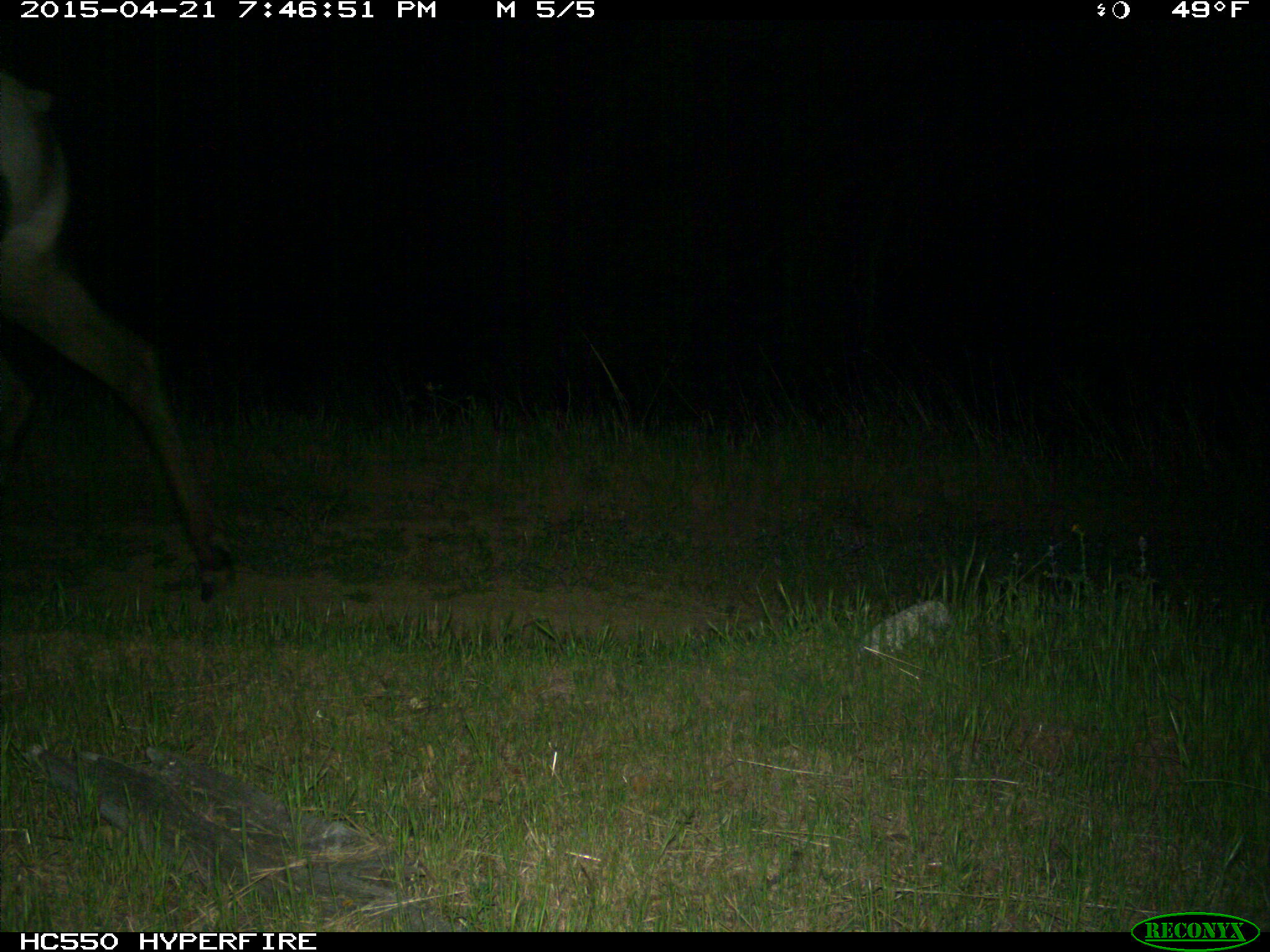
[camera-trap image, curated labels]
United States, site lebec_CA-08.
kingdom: Animalia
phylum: Chordata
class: Mammalia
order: Artiodactyla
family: Cervidae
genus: Cervus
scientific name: Cervus canadensis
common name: elk